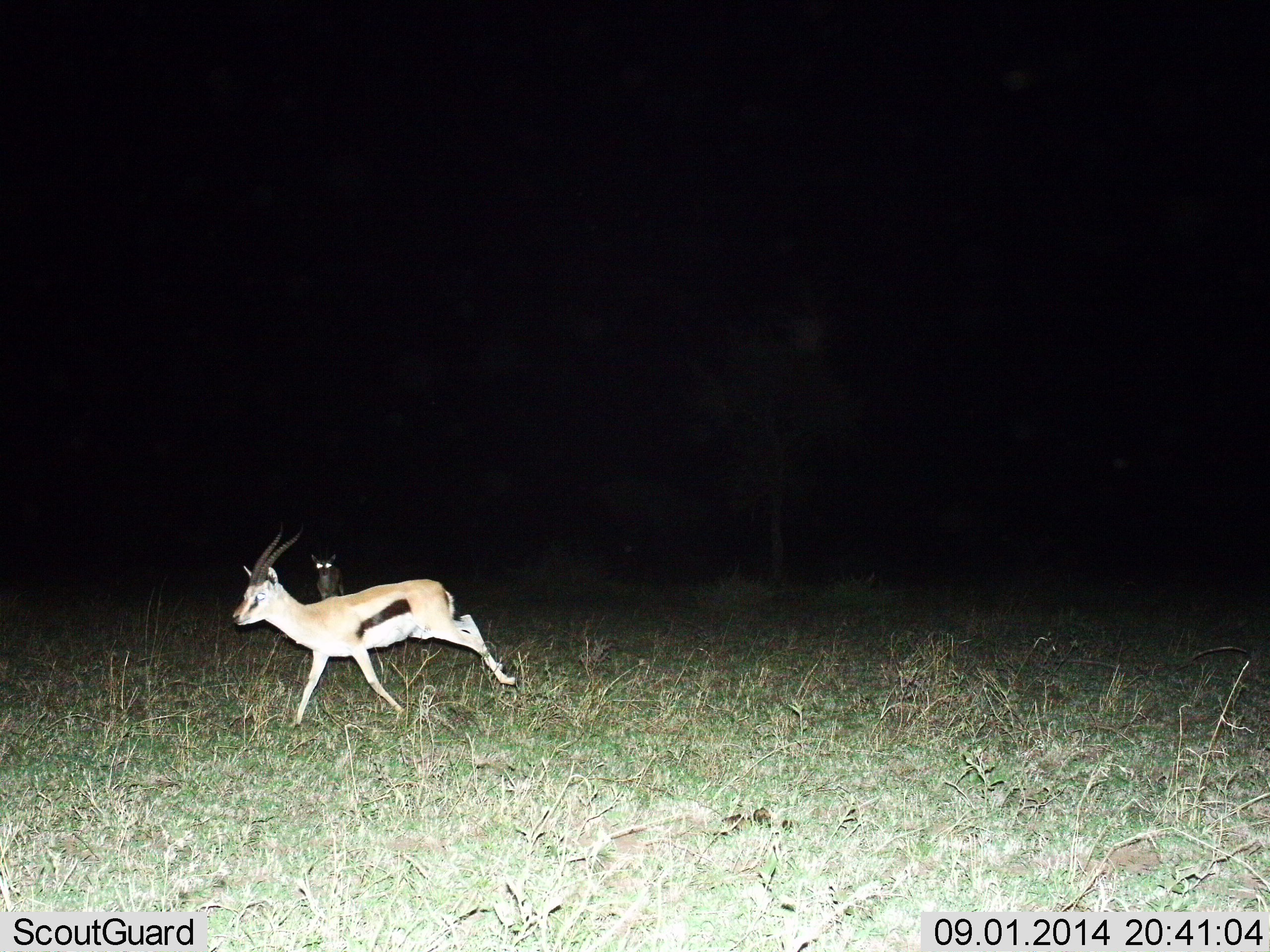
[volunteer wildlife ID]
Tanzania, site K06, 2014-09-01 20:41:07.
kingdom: Animalia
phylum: Chordata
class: Mammalia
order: Artiodactyla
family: Bovidae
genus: Eudorcas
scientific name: Eudorcas thomsonii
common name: thomson's gazelle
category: gazellethomsons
Gazellethomsons (thomson's gazelle) (Eudorcas thomsonii), count 2. Behavior (volunteer vote fractions): standing 33%, resting 0%, moving 93%, interacting 0%. Young present (vote fraction): 0%. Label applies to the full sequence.